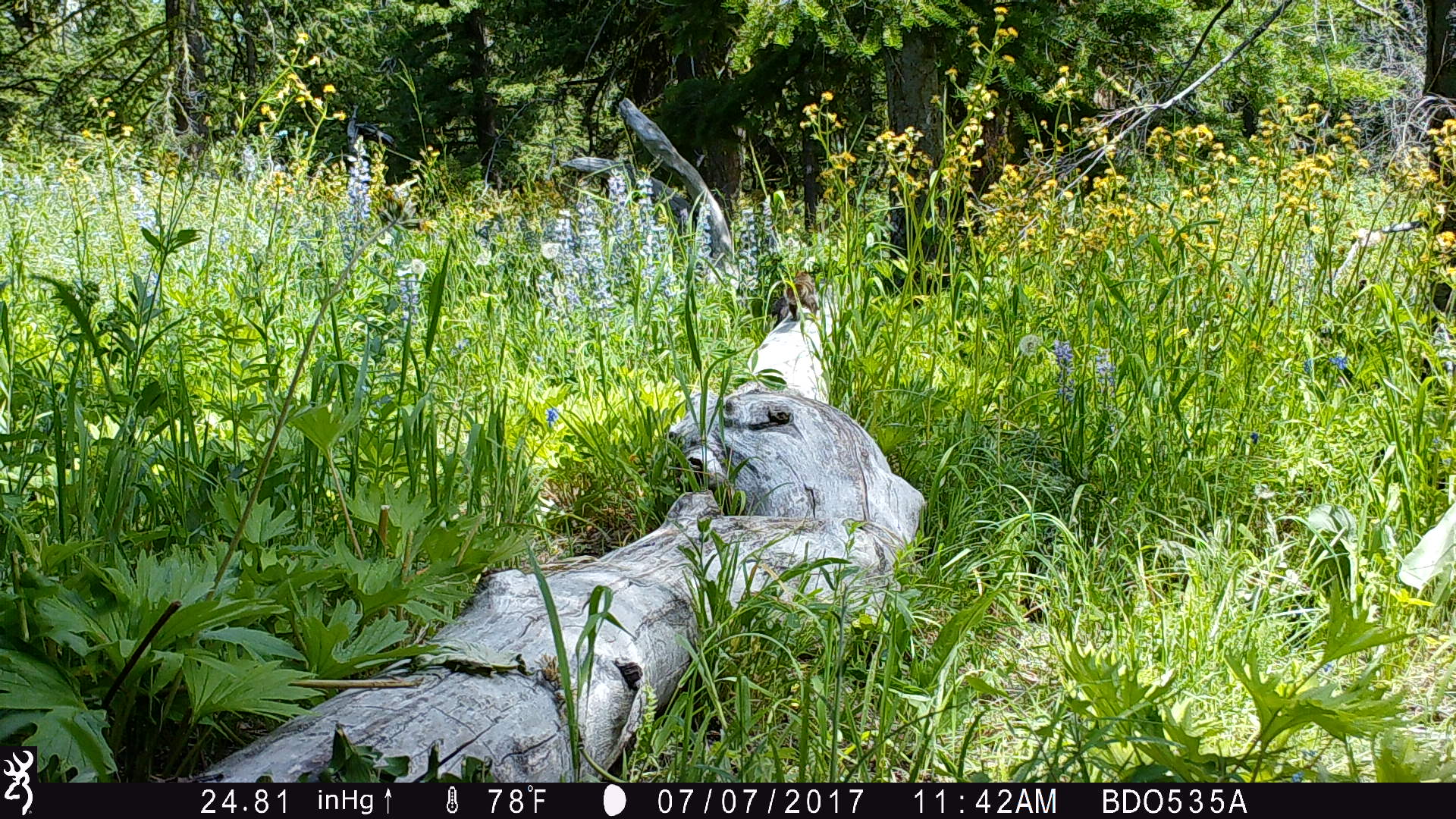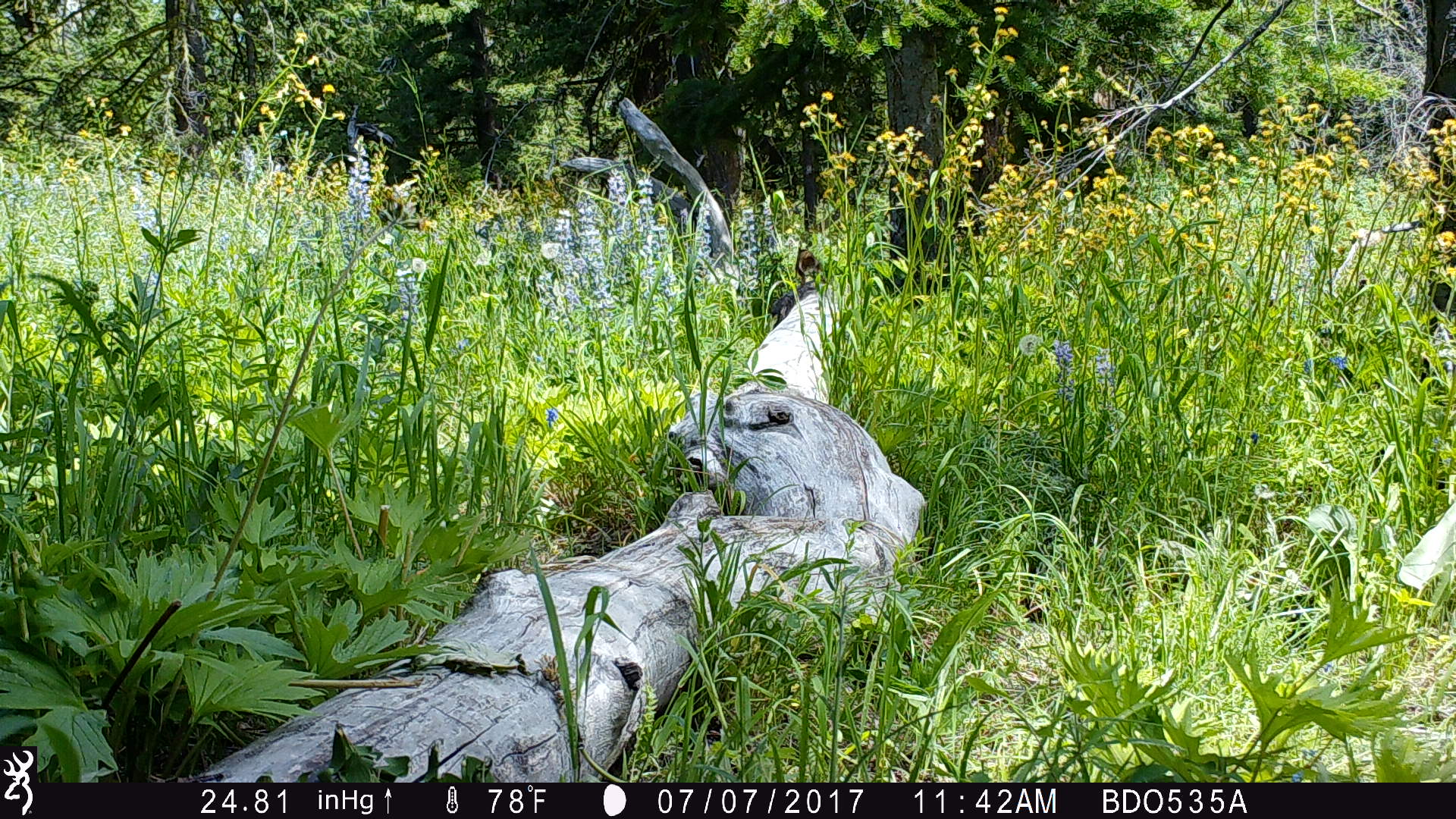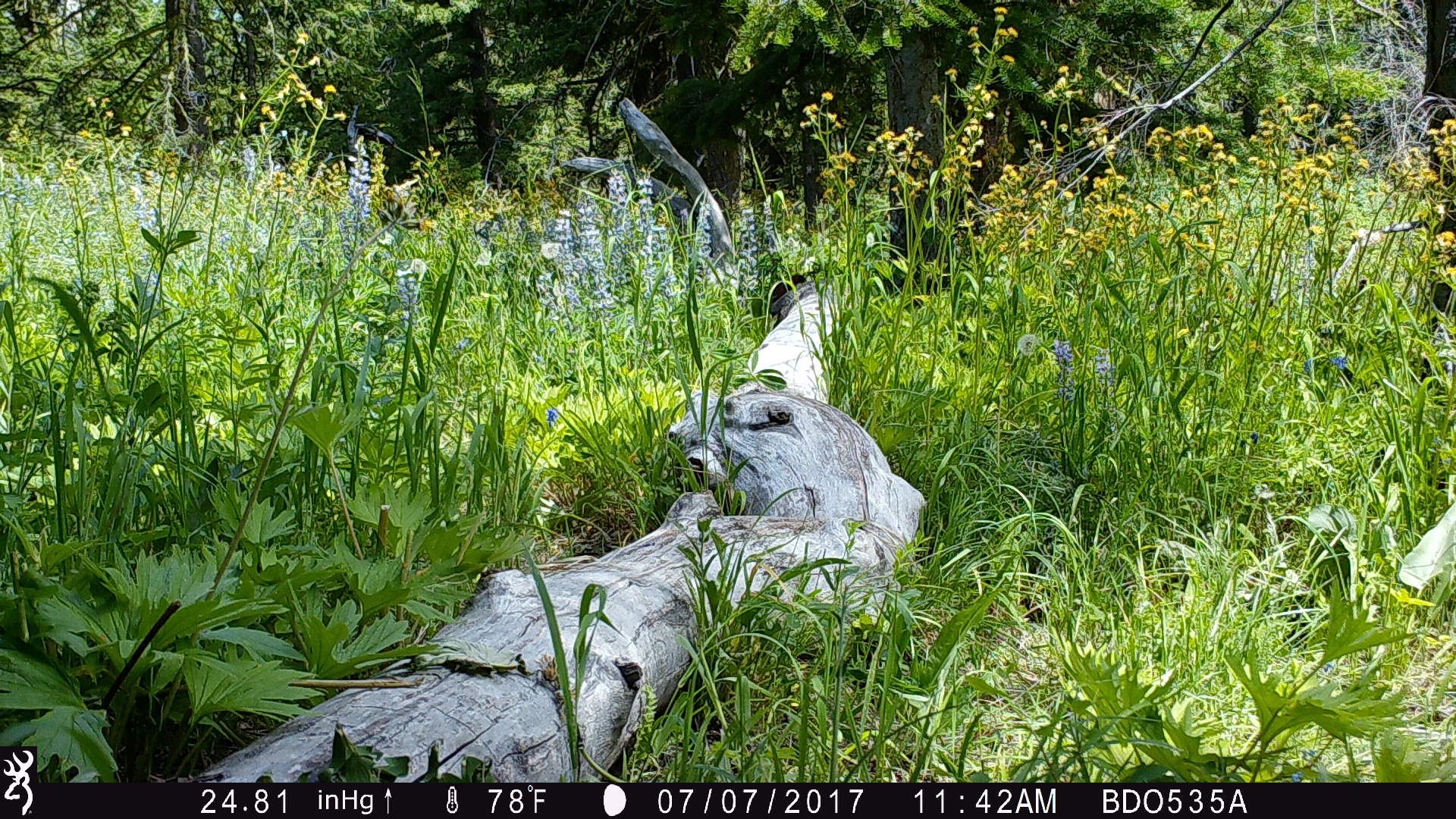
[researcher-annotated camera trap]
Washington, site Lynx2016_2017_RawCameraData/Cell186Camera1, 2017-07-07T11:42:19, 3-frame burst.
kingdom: Animalia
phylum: Chordata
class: Mammalia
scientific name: Mammalia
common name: small mammal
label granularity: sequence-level